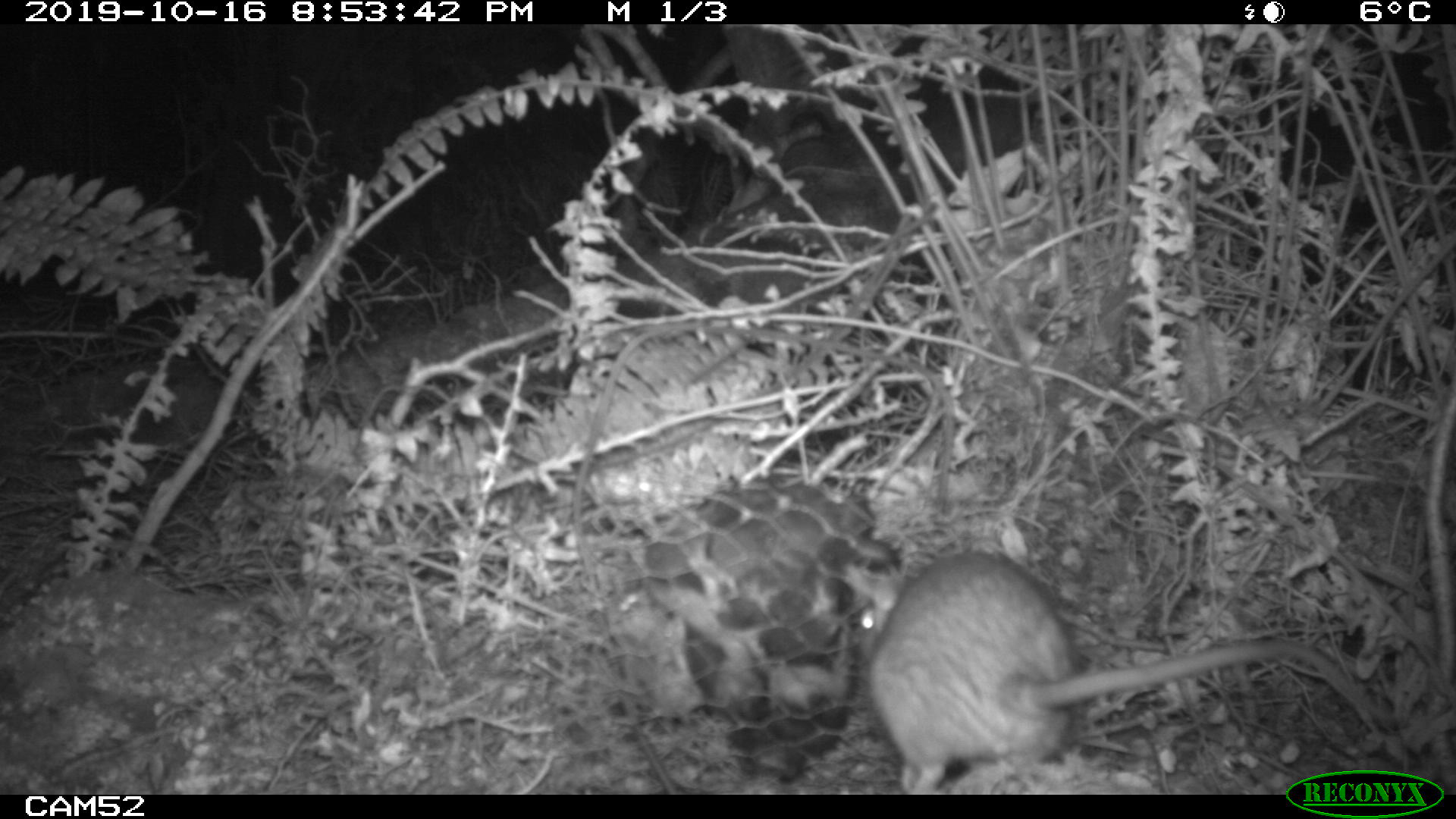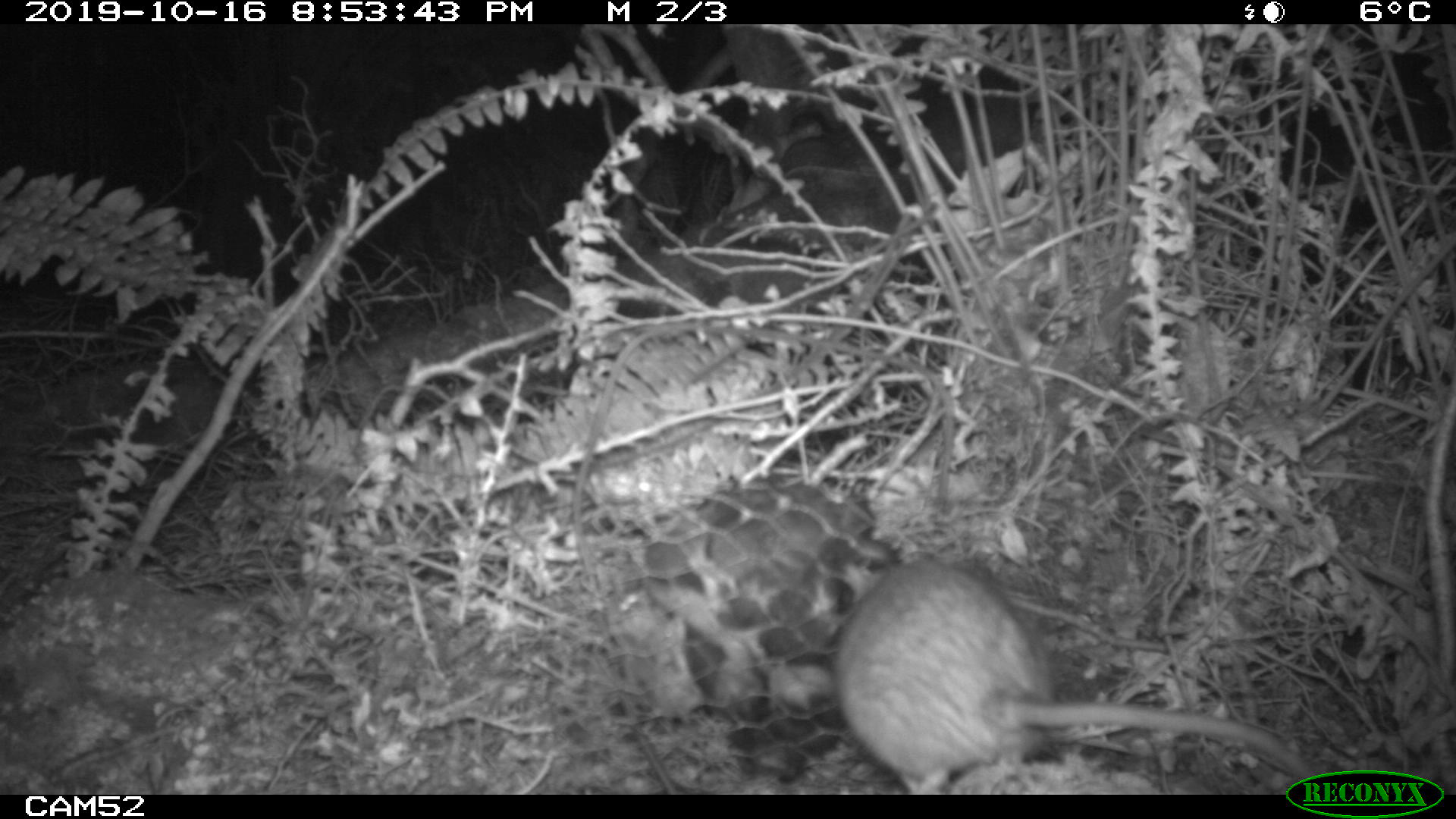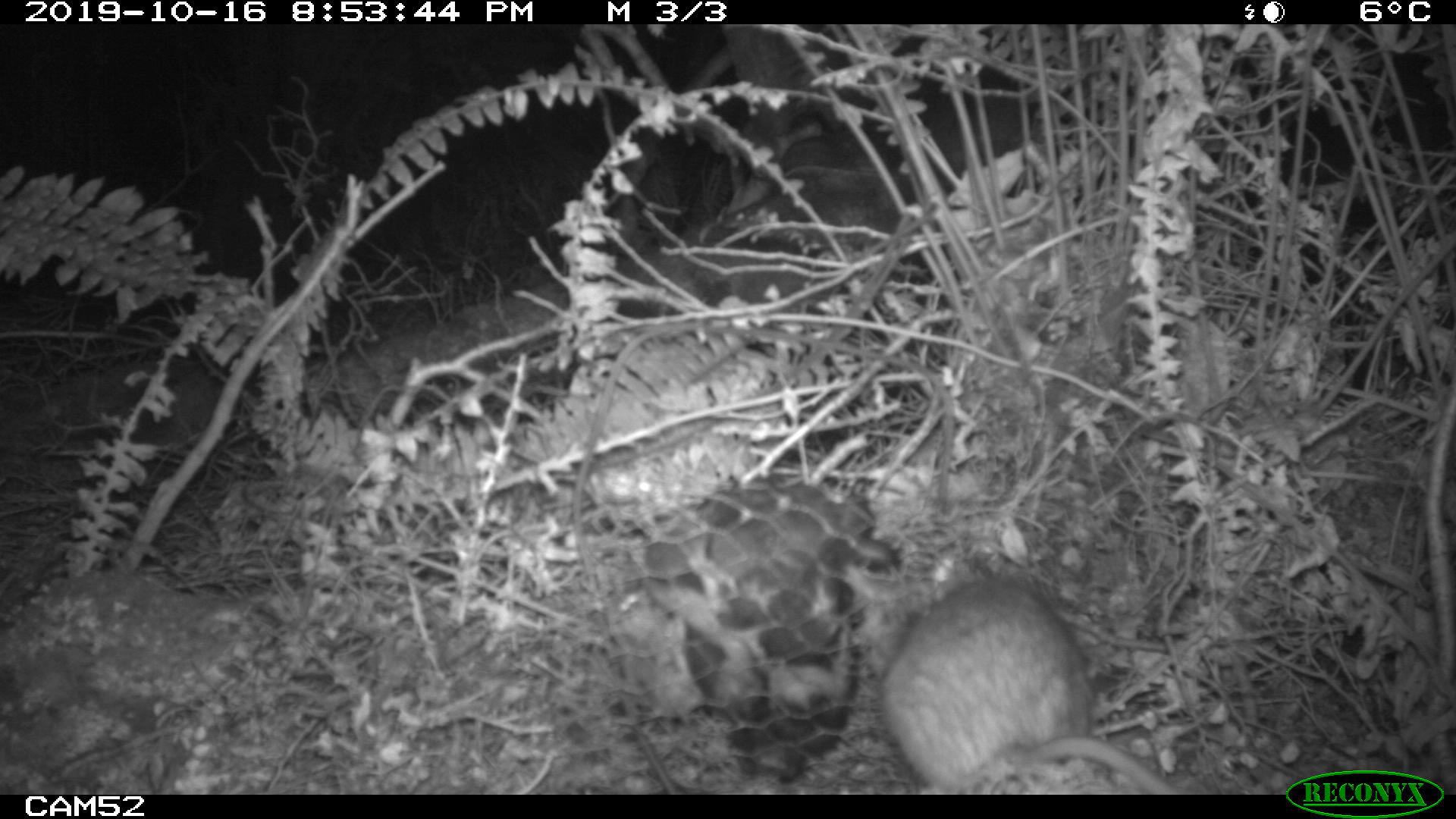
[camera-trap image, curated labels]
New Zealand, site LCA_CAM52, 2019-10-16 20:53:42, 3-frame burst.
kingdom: Animalia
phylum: Chordata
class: Mammalia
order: Rodentia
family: Muridae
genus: Rattus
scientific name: Rattus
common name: rat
Rat (Rattus).